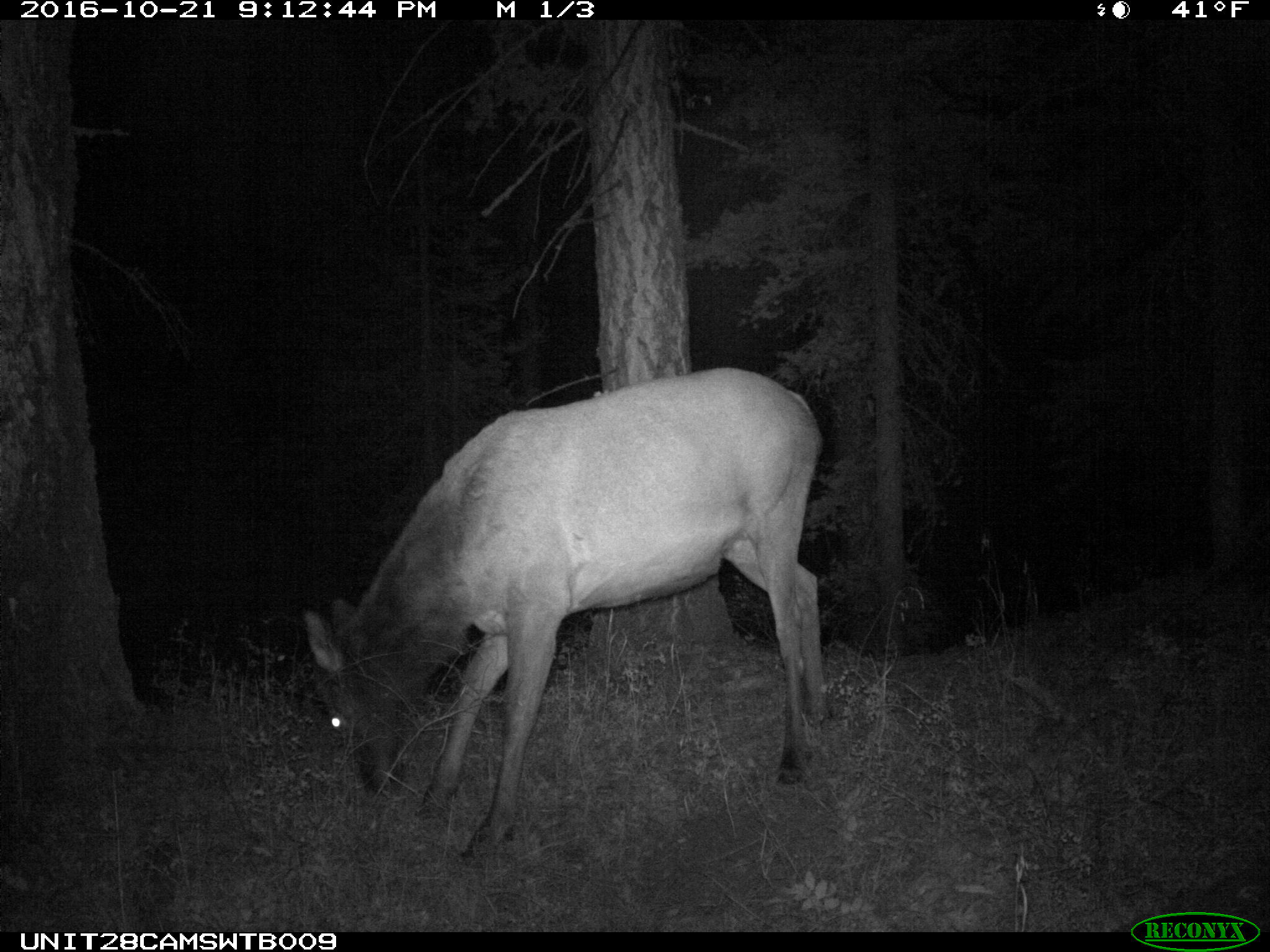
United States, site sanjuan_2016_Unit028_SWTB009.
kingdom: Animalia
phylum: Chordata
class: Mammalia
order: Artiodactyla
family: Cervidae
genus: Cervus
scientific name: Cervus elaphus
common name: red deer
Cervus elaphus (red deer).